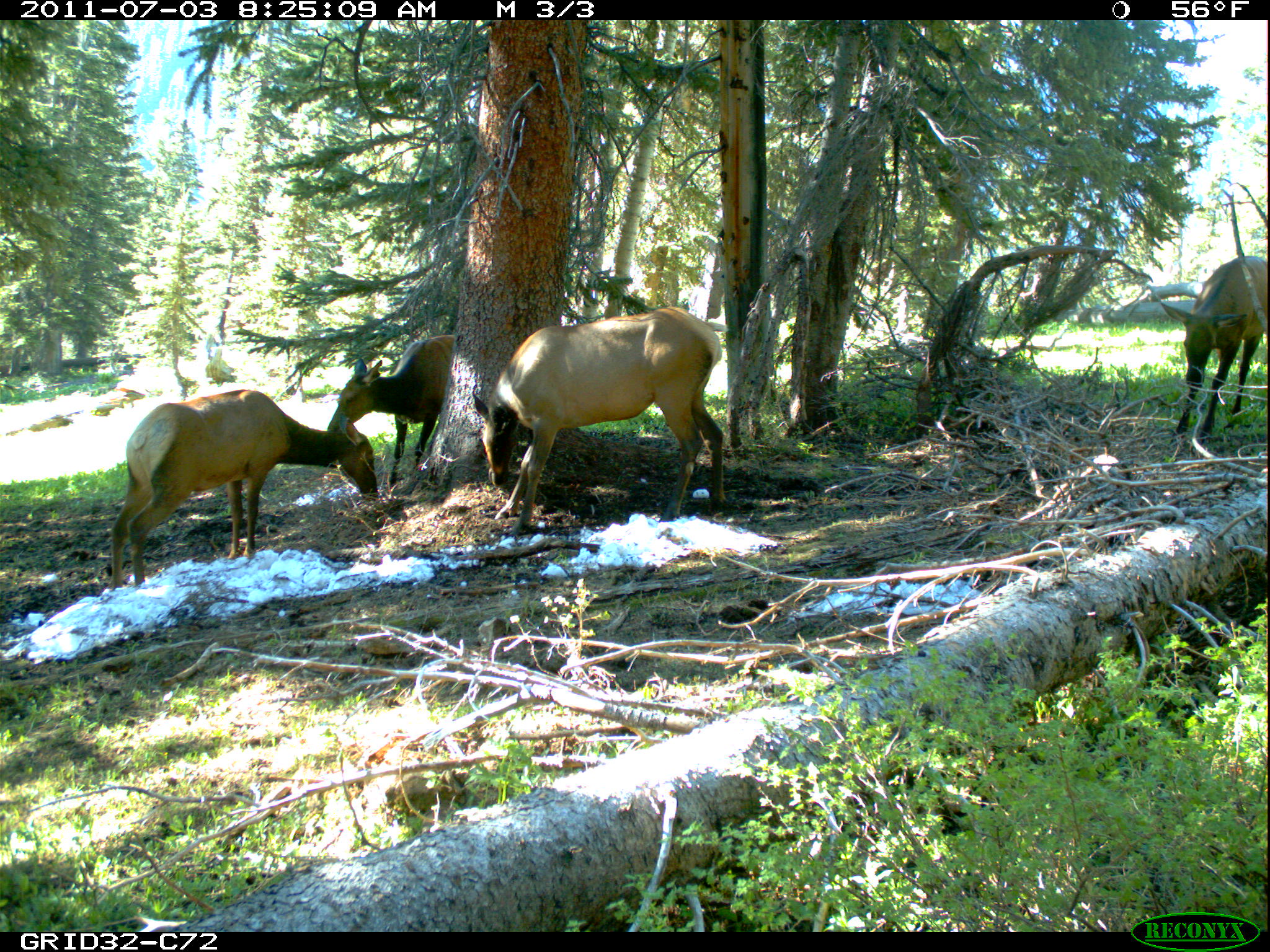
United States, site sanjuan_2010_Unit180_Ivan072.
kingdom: Animalia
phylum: Chordata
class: Mammalia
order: Artiodactyla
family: Cervidae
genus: Cervus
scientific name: Cervus elaphus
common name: red deer